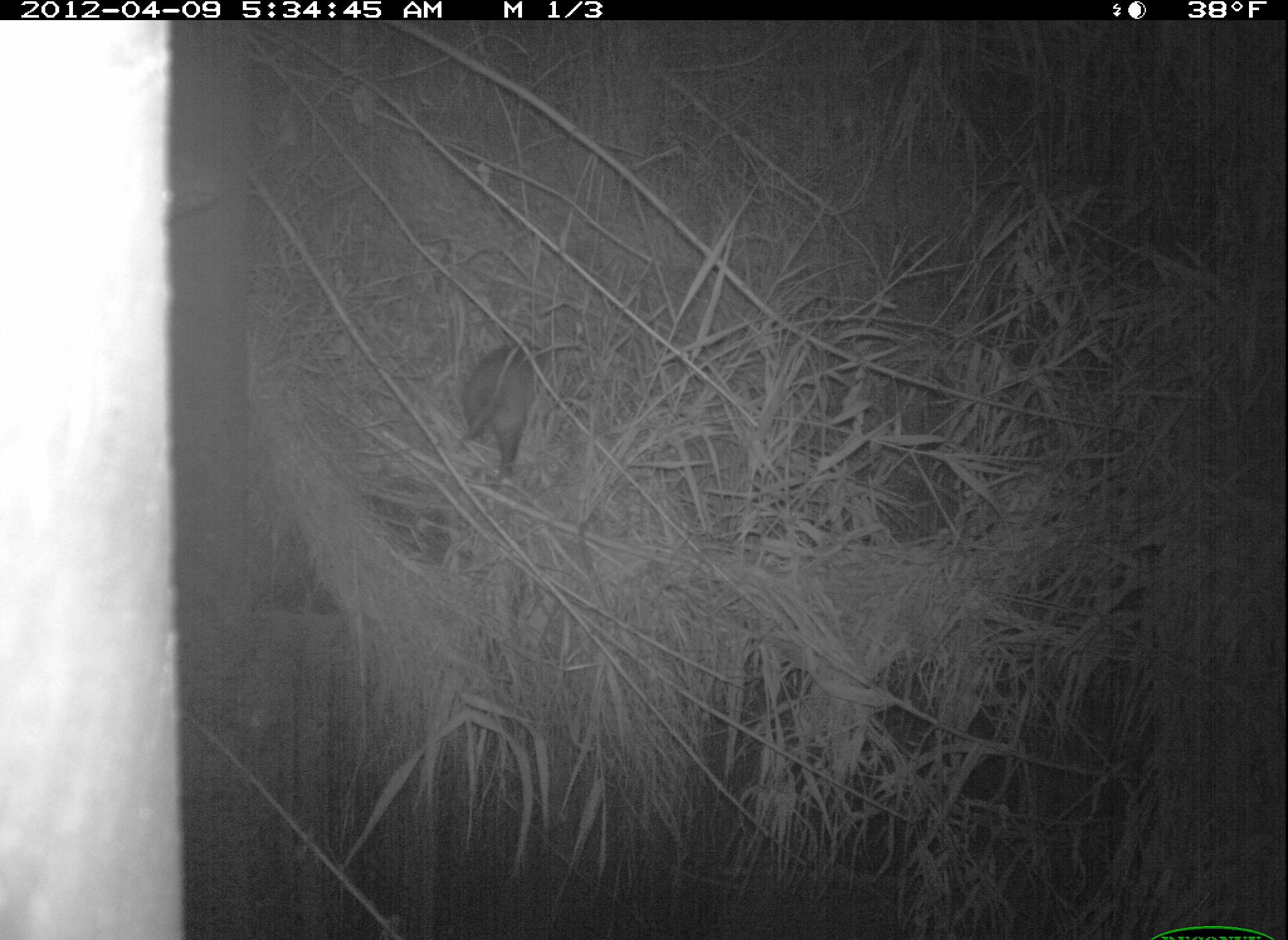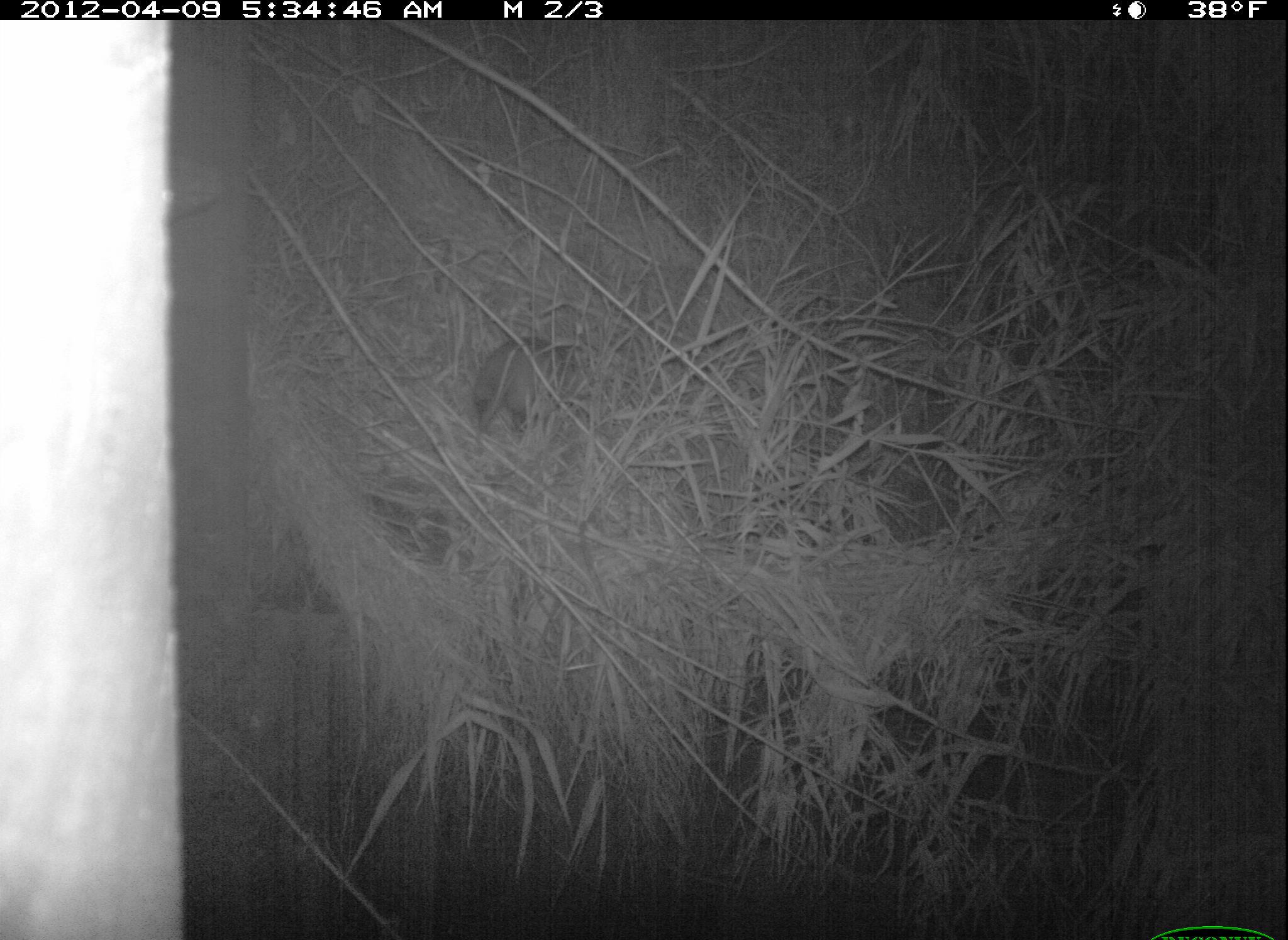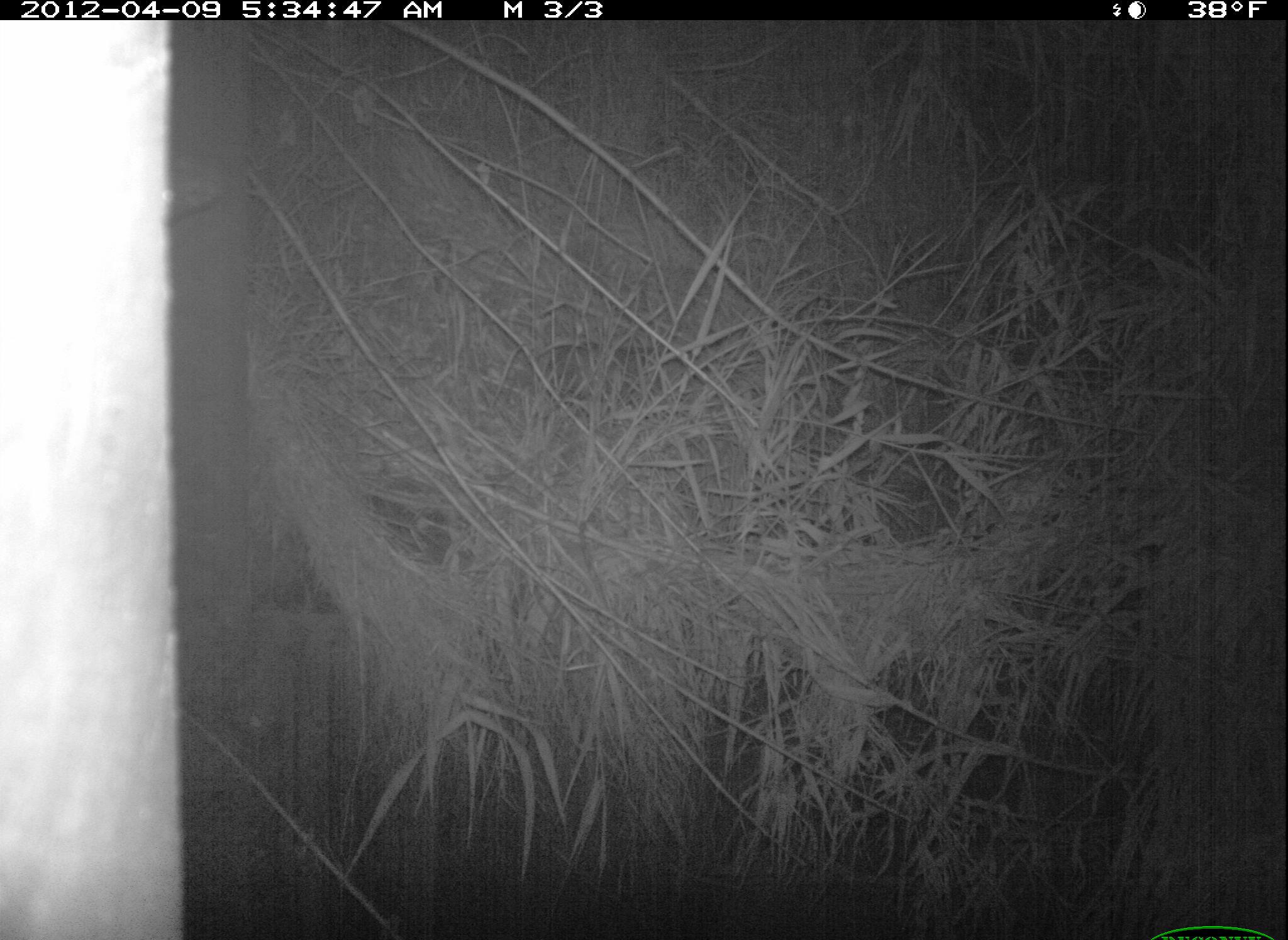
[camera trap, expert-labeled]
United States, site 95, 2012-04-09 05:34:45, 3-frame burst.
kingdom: Animalia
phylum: Chordata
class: Mammalia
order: Didelphimorphia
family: Didelphidae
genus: Didelphis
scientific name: Didelphis virginiana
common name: virginia opossum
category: opossum